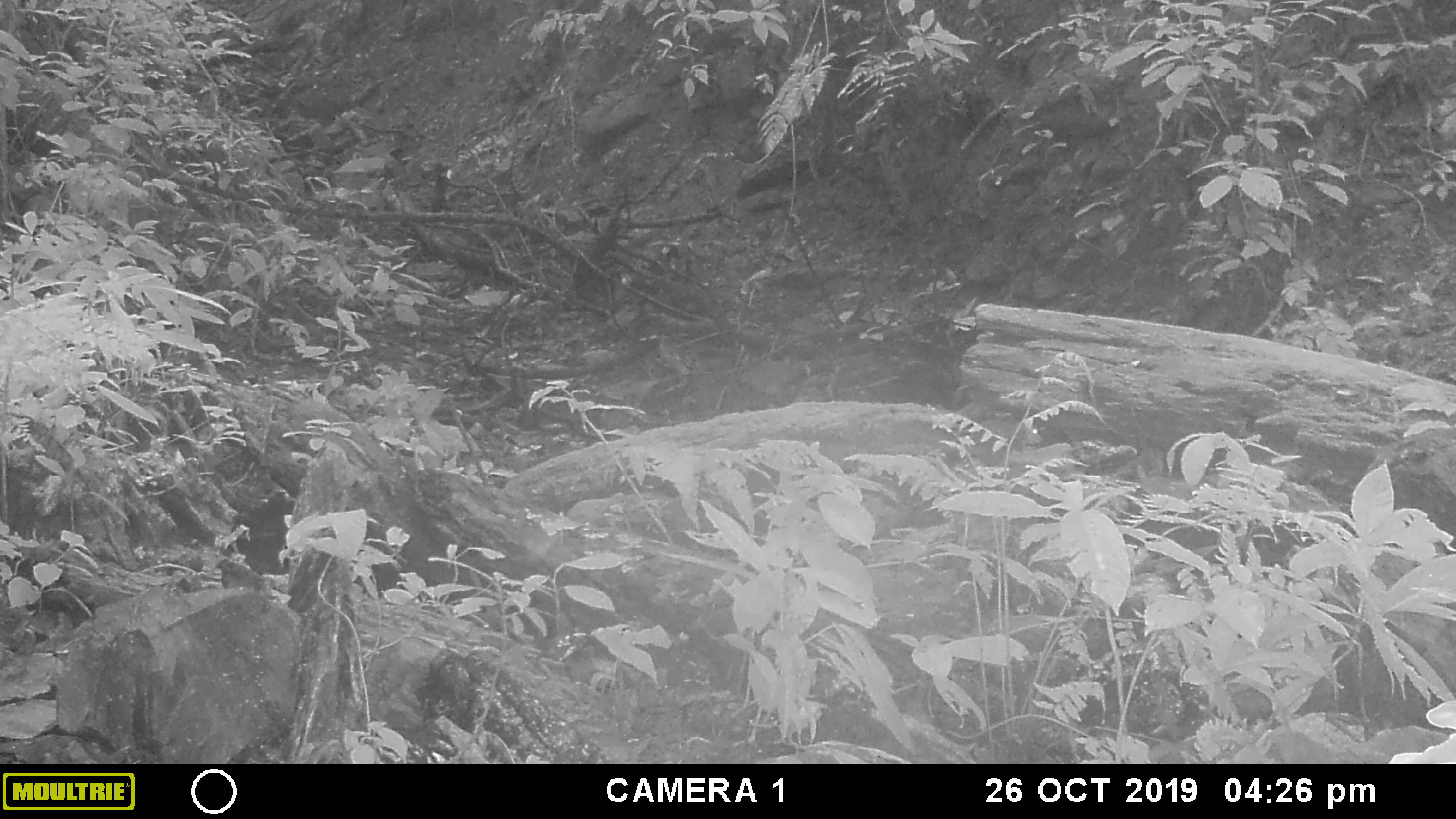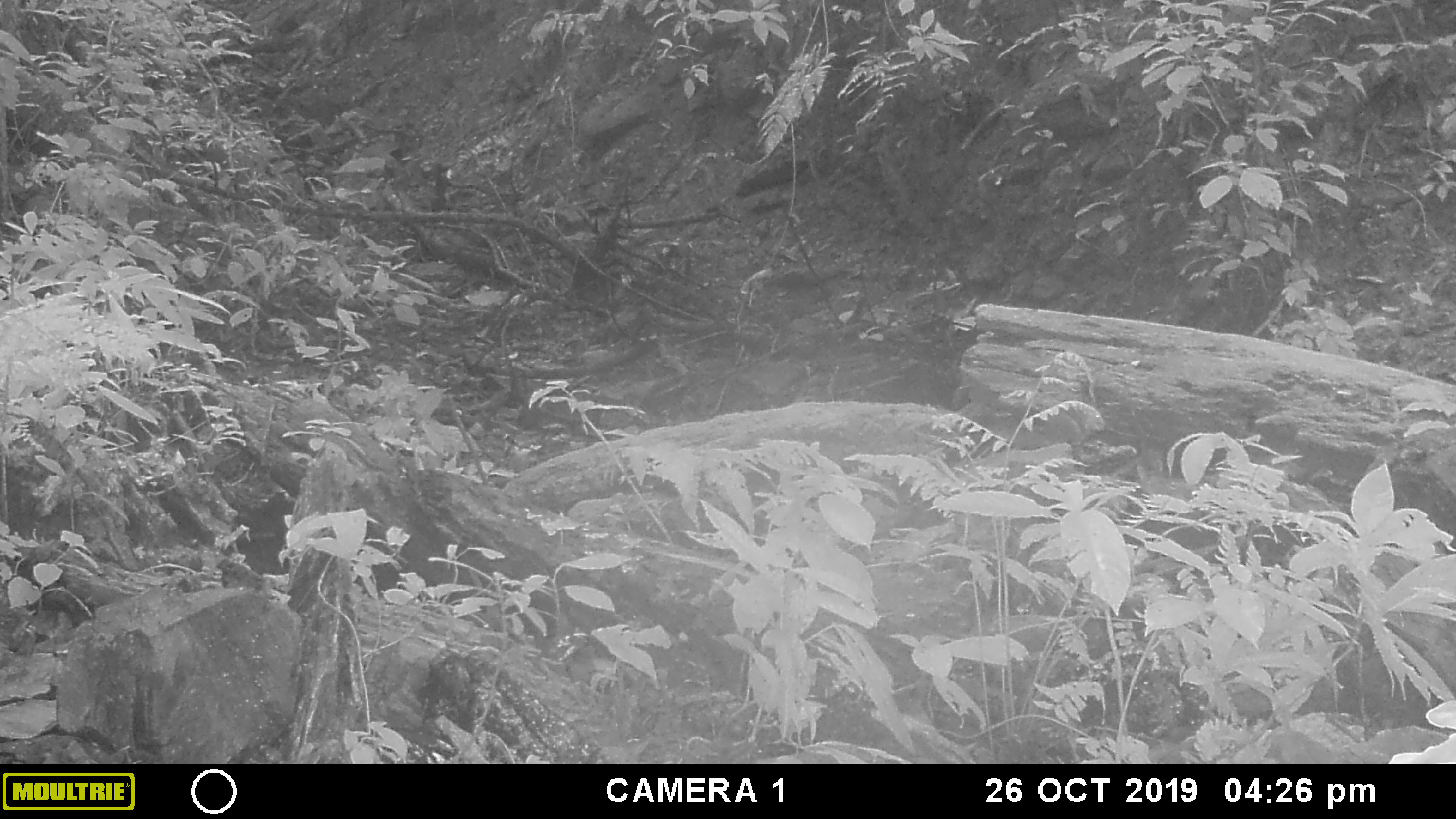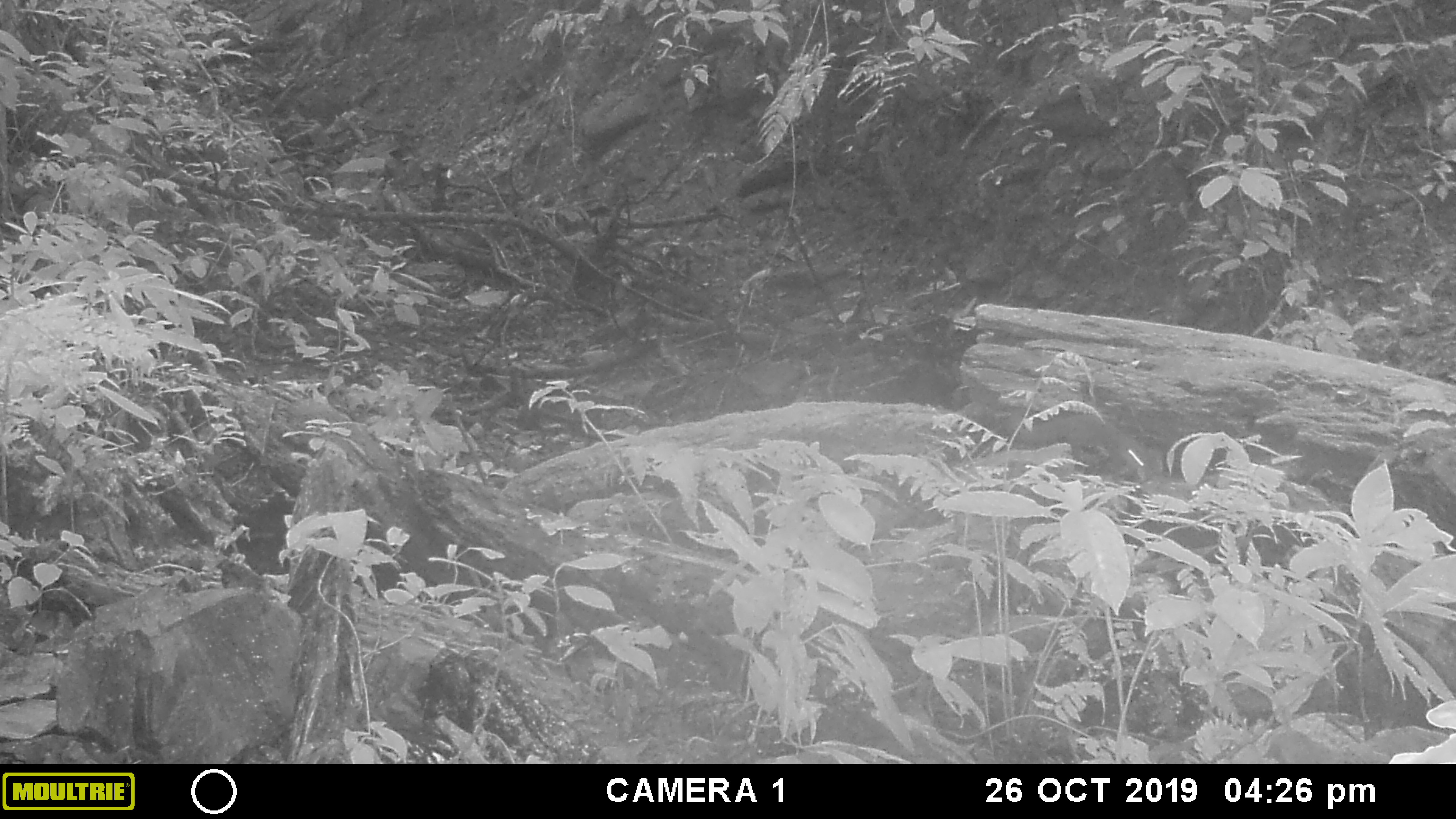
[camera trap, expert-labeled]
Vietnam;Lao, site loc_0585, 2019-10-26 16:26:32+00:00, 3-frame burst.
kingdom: Animalia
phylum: Chordata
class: Mammalia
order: Rodentia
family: Sciuridae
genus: Dremomys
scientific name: Dremomys rufigenis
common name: red-cheeked squirrel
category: red cheeked squirrel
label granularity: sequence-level